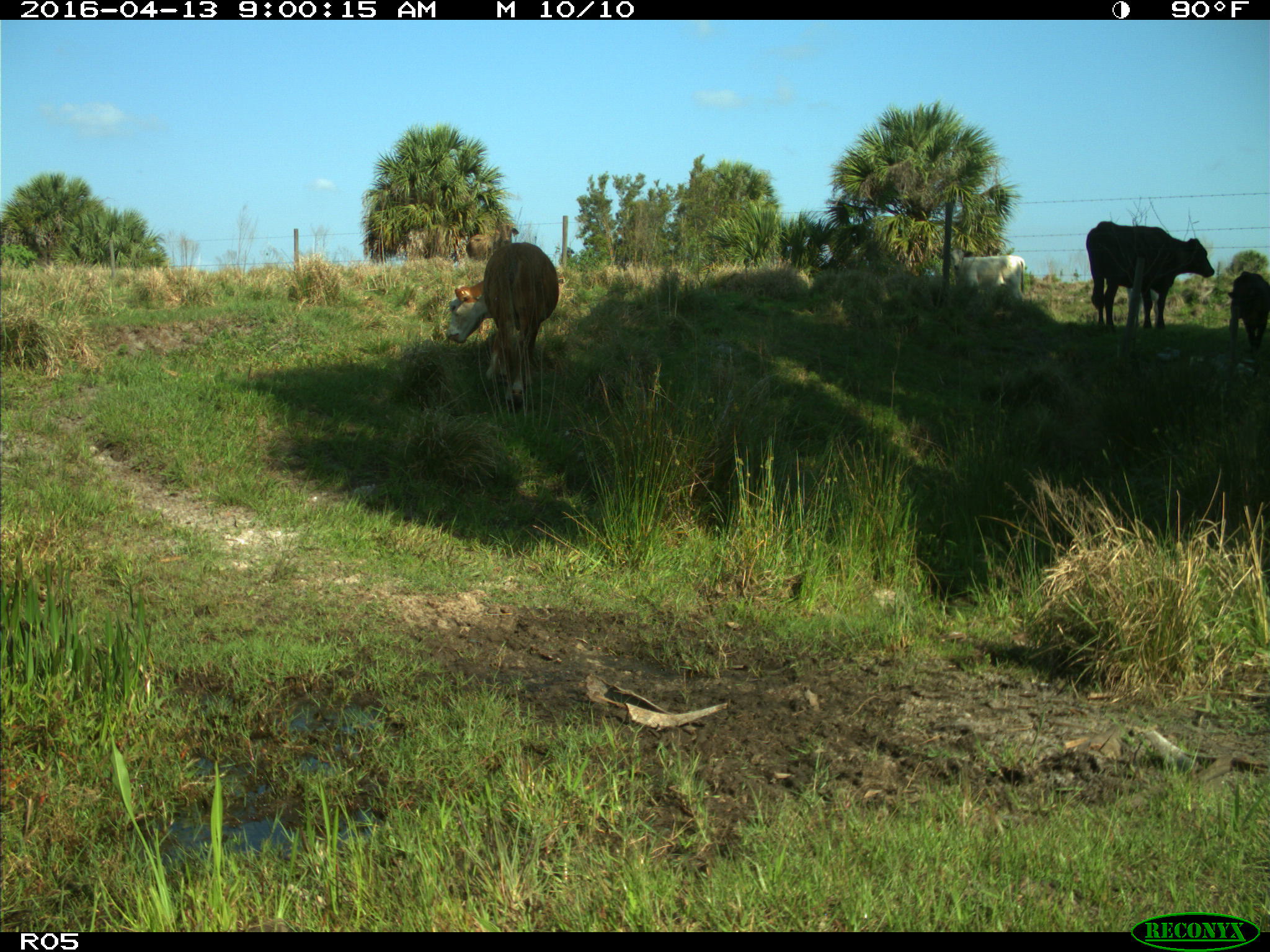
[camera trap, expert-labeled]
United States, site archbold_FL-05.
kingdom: Animalia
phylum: Chordata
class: Mammalia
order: Artiodactyla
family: Bovidae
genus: Bos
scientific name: Bos taurus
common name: domestic cow